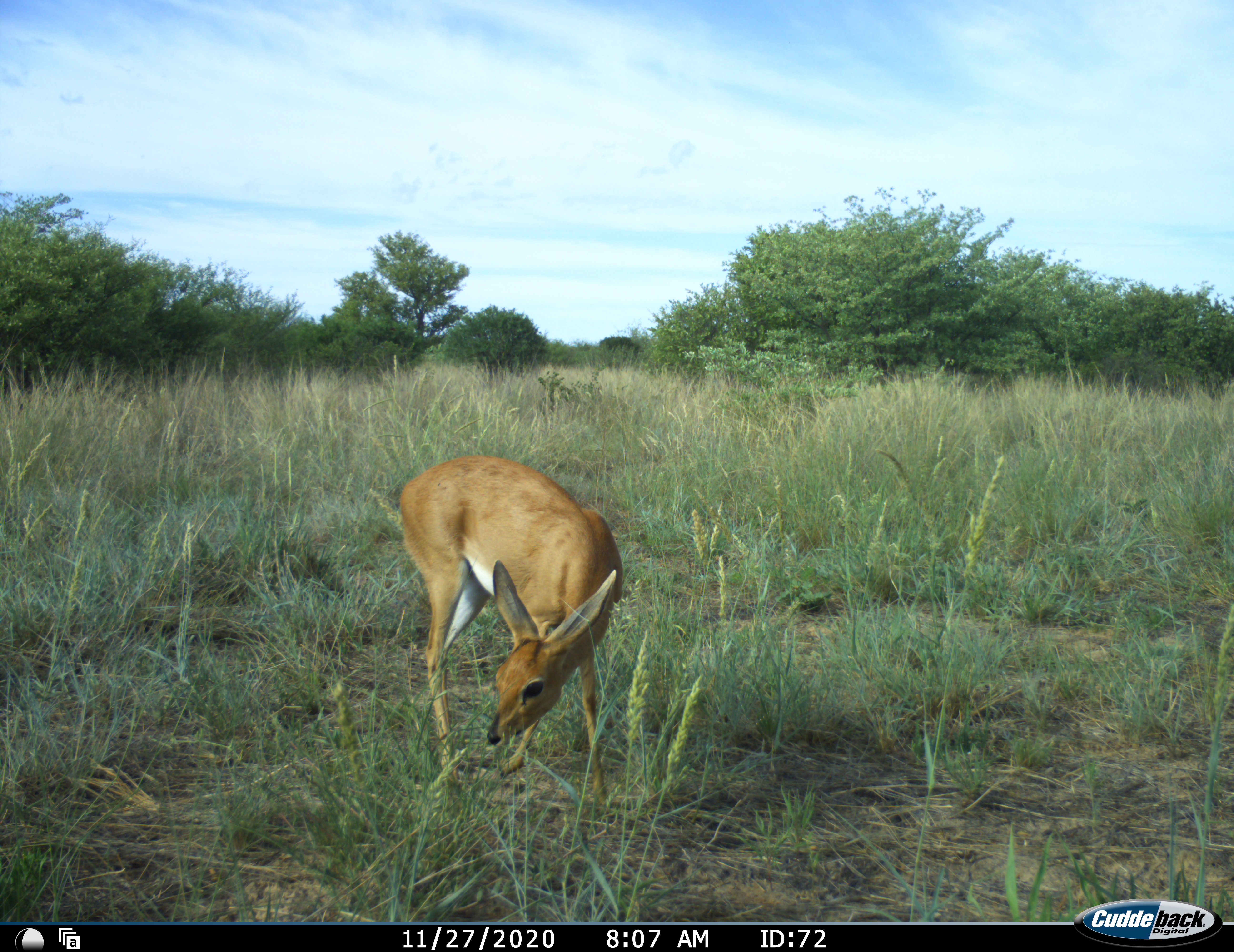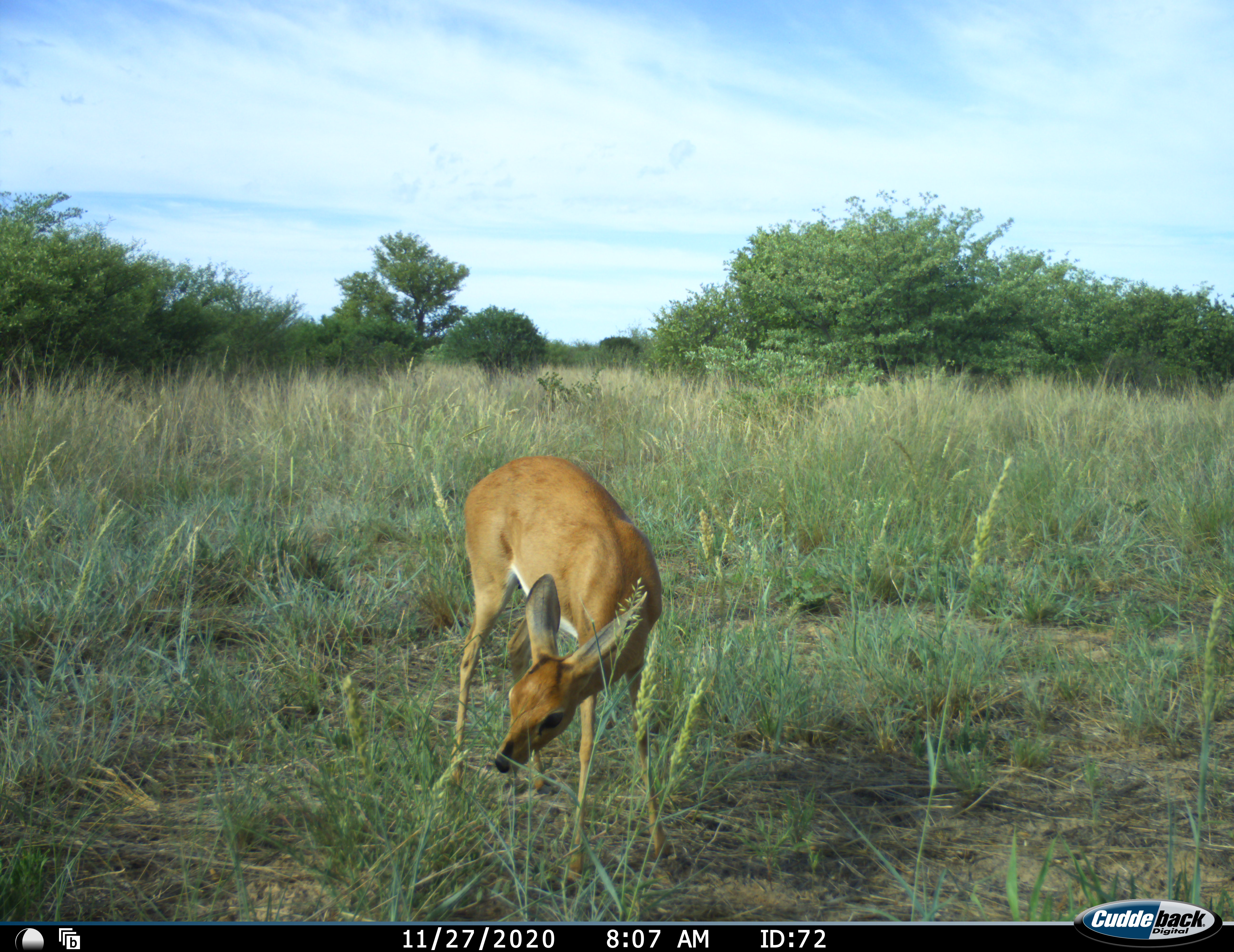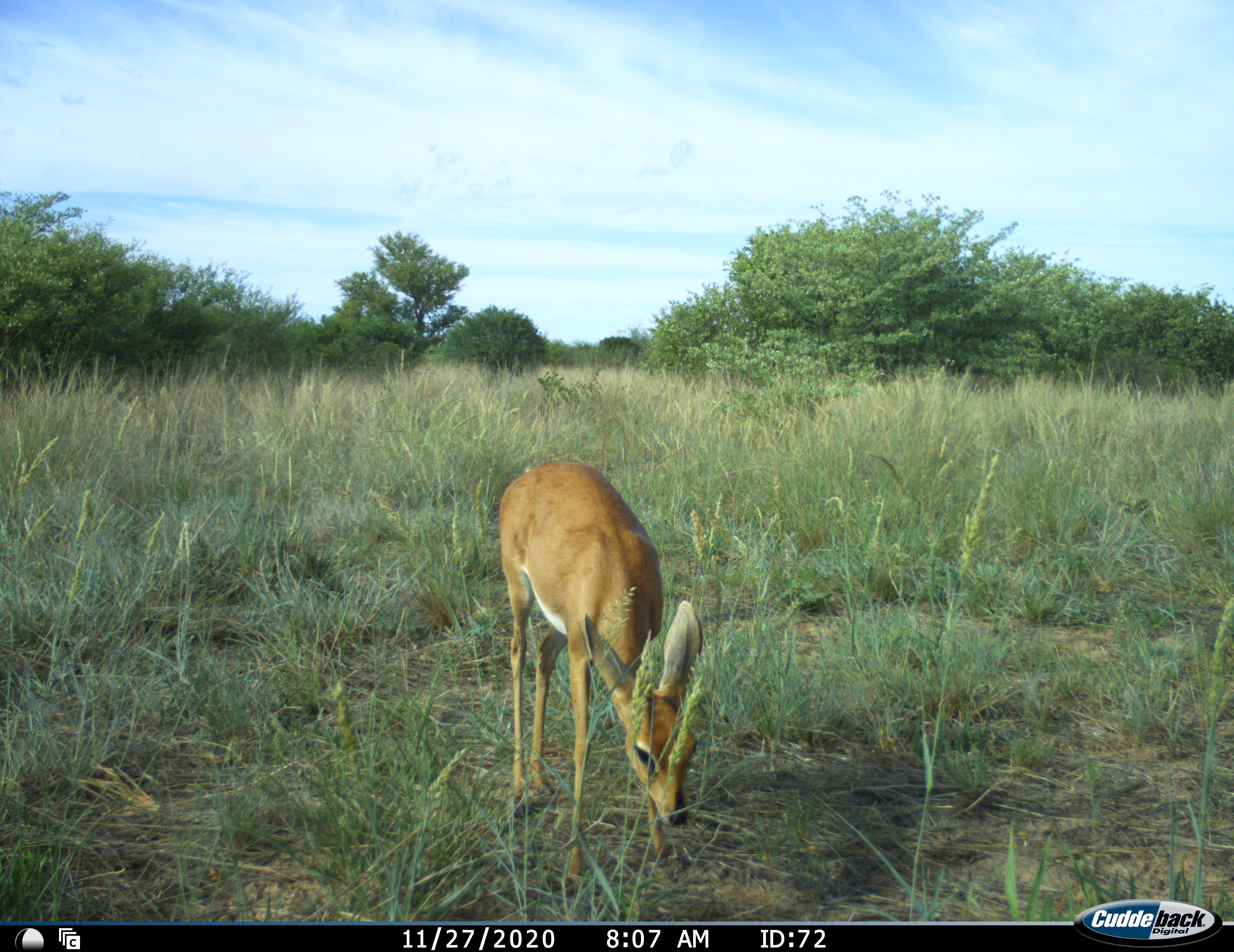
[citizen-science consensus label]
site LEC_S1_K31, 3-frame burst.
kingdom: Animalia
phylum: Chordata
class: Mammalia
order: Artiodactyla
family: Bovidae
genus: Raphicerus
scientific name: Raphicerus campestris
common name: steenbok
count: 1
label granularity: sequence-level